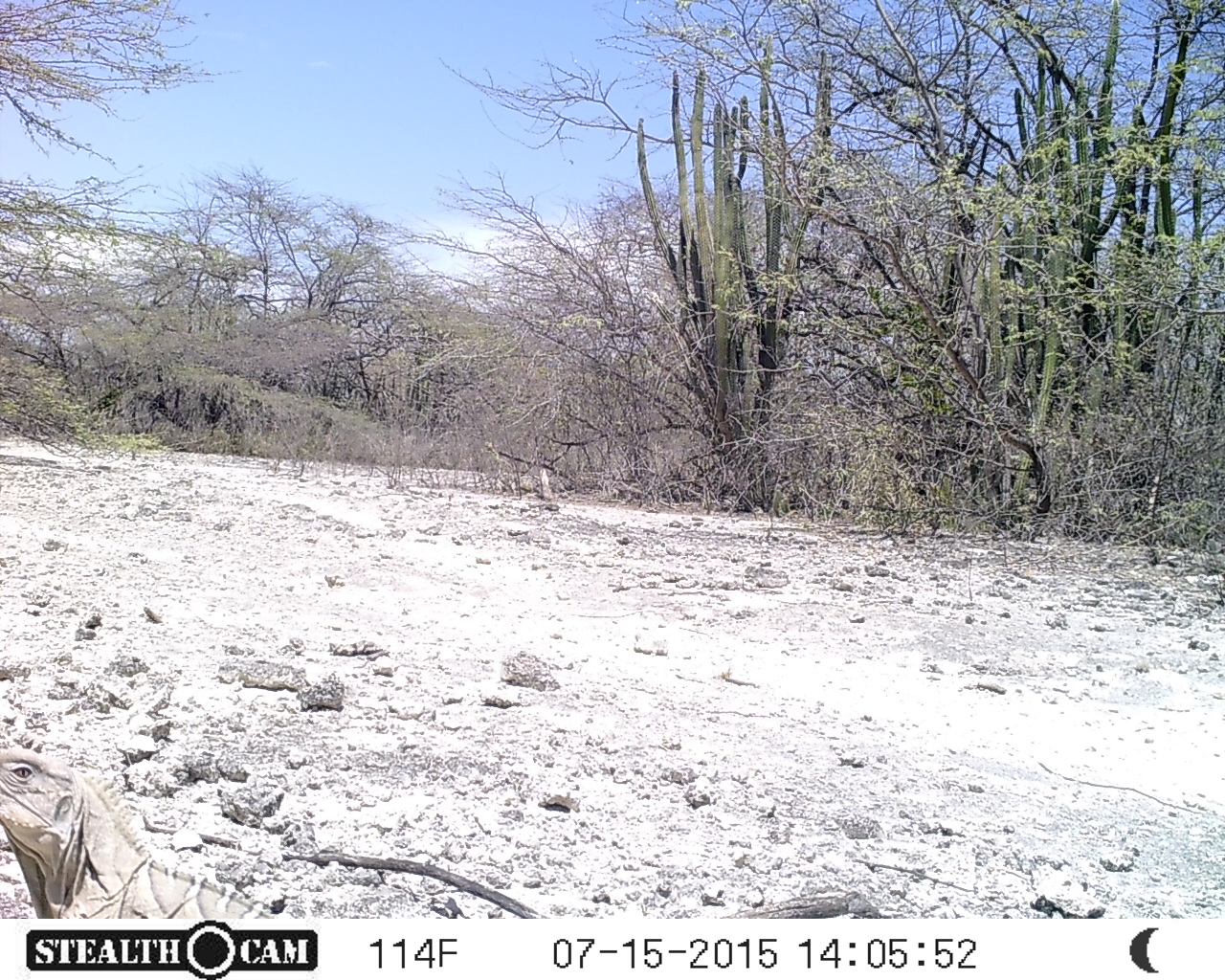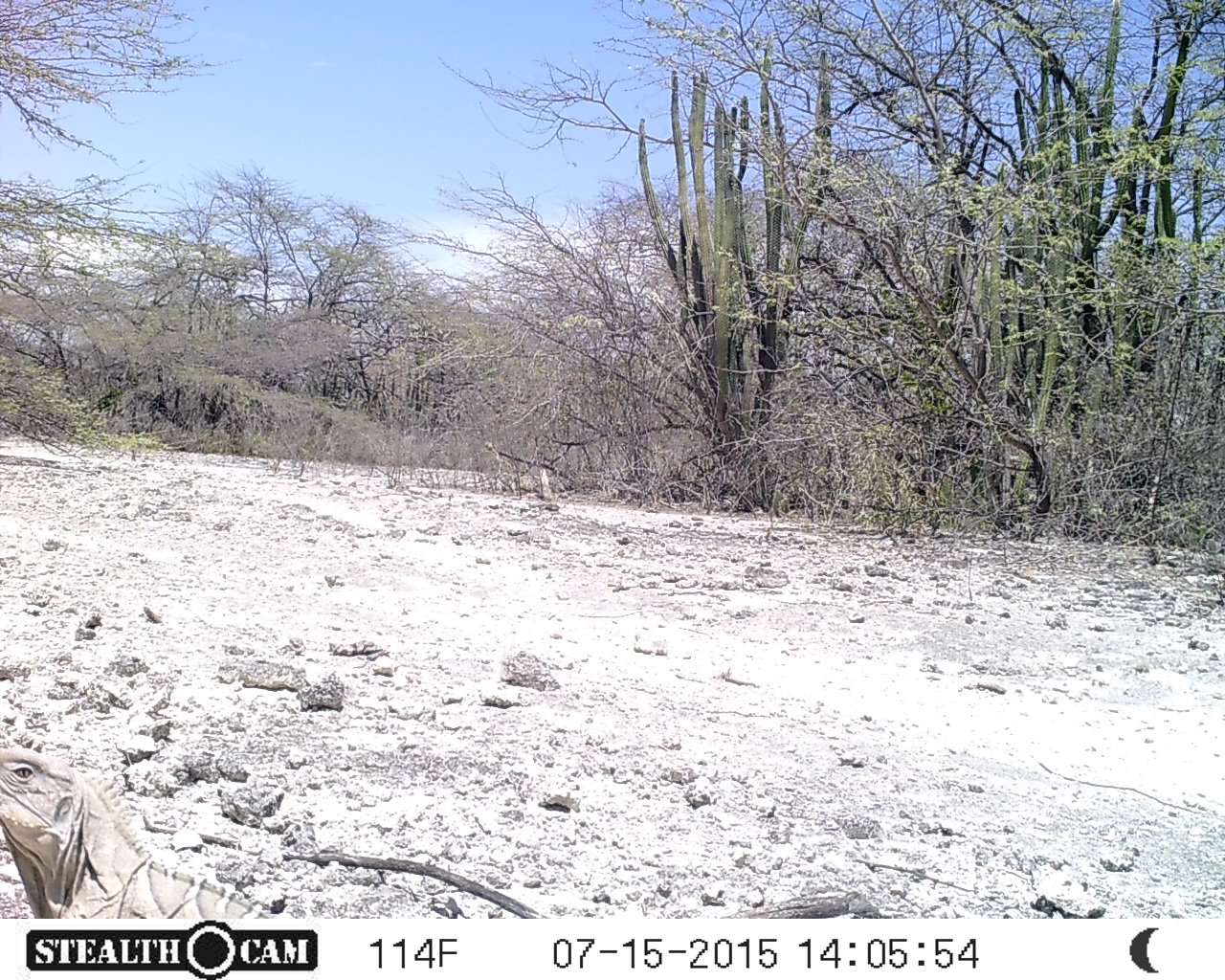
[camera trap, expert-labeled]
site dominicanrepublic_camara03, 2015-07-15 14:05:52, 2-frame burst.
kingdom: Animalia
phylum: Chordata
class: Reptilia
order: Squamata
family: Iguanidae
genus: Iguana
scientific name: Iguana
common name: typical iguanas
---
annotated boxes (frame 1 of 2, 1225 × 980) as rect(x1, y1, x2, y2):
iguana: rect(0, 742, 277, 918)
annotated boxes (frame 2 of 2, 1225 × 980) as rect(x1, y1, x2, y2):
iguana: rect(0, 744, 289, 918)